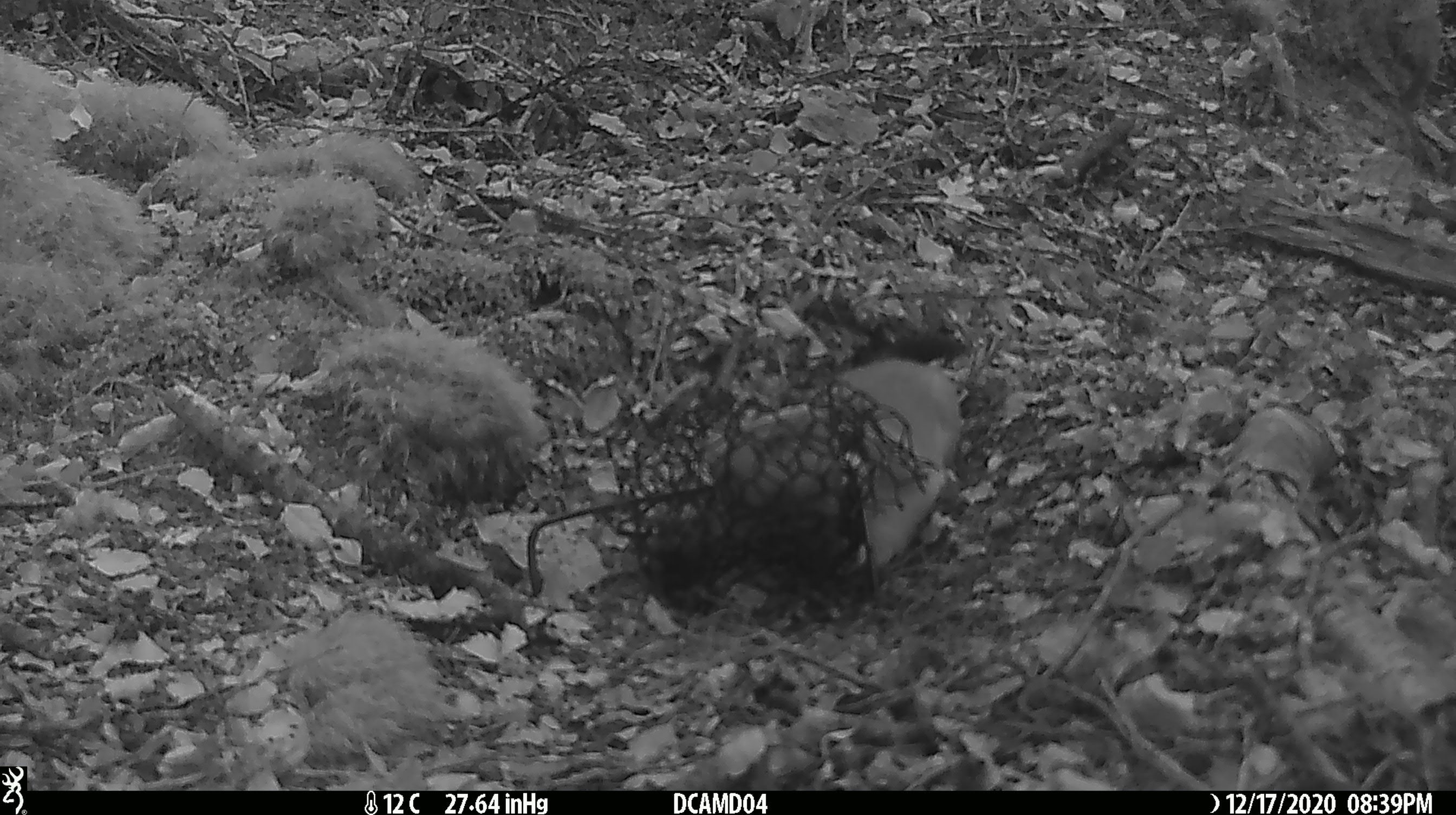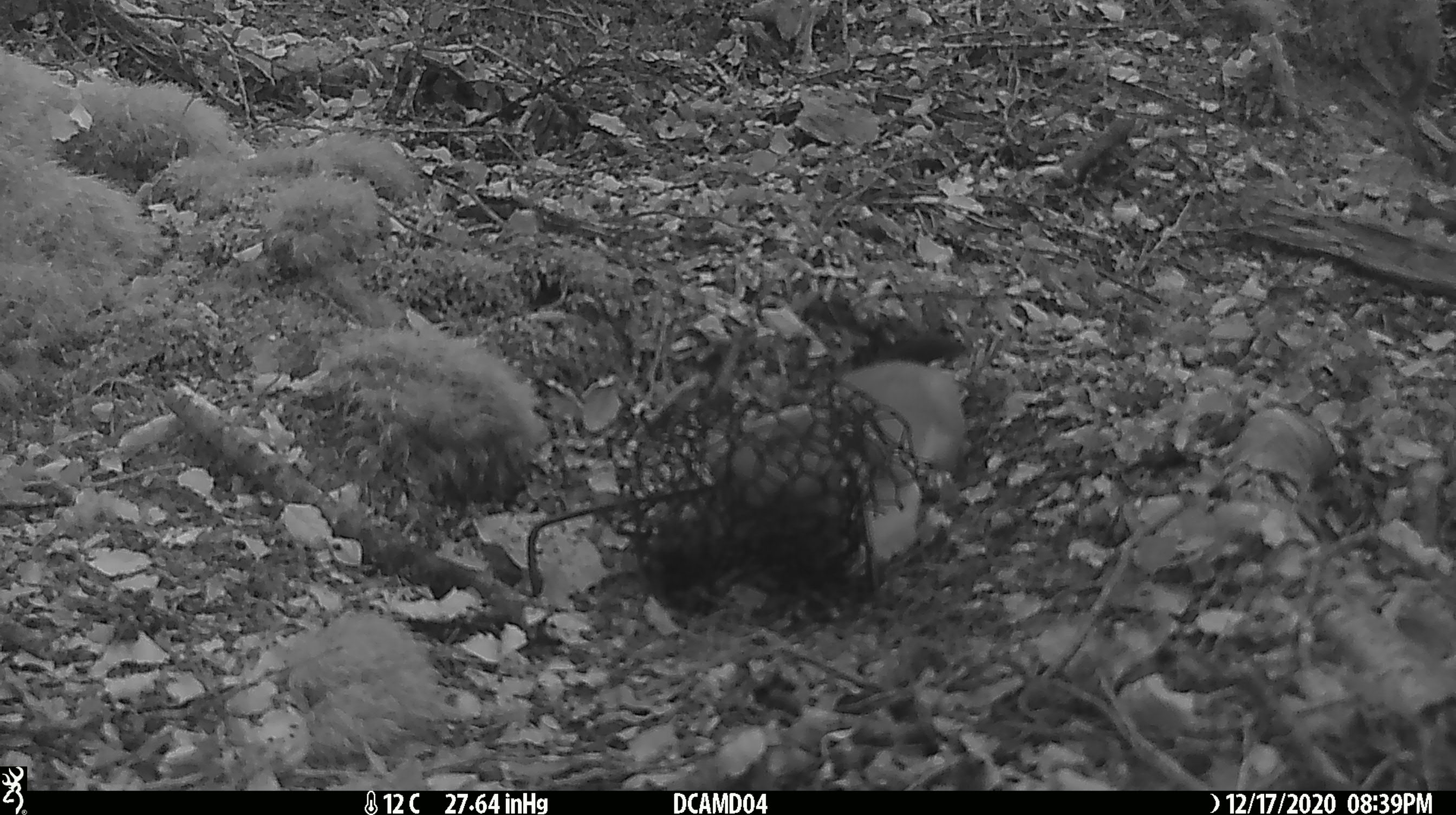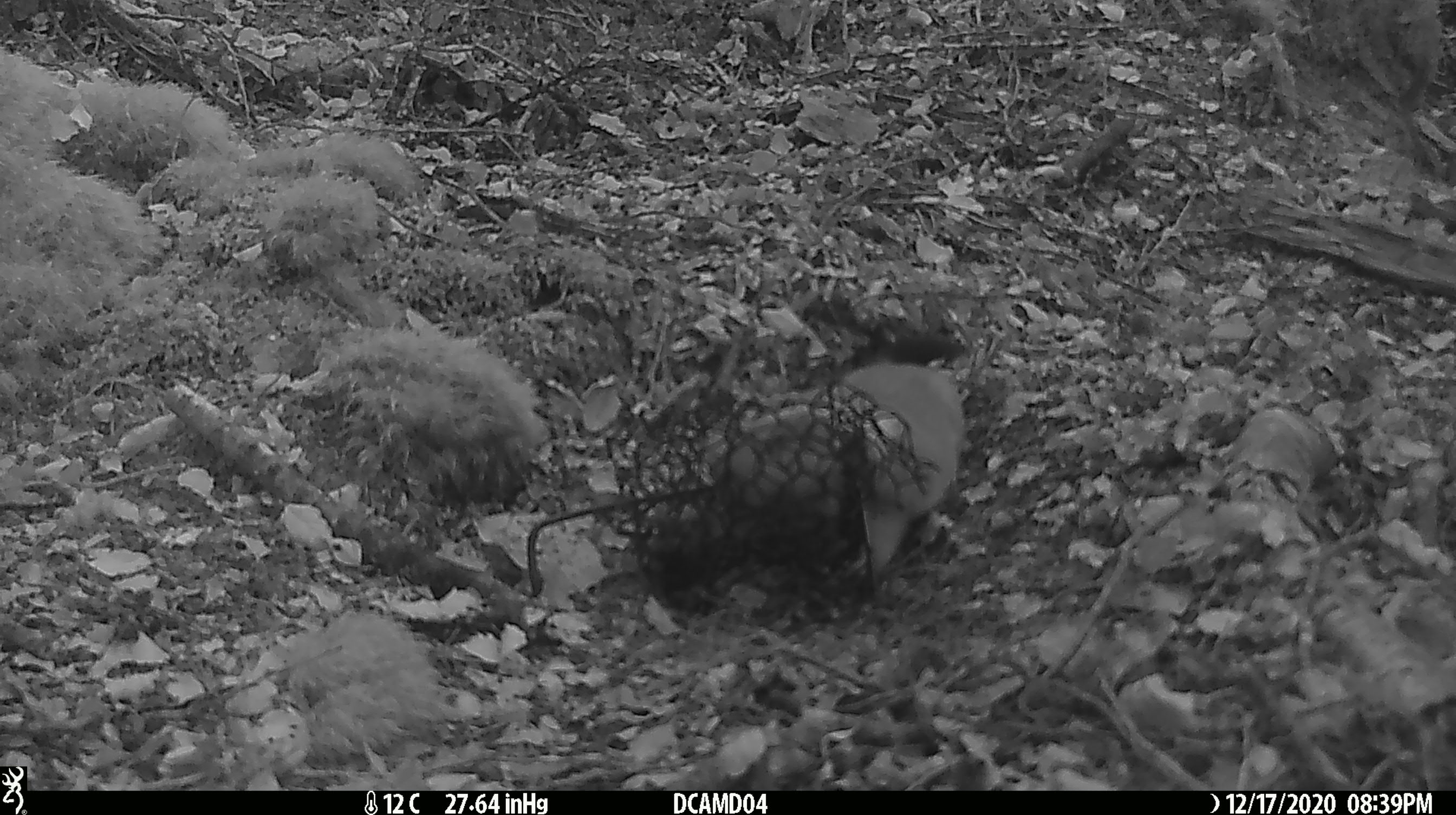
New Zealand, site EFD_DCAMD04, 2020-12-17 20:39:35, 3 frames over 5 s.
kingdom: Animalia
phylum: Chordata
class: Mammalia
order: Carnivora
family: Mustelidae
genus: Mustela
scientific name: Mustela erminea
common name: stoat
Stoat (Mustela erminea).